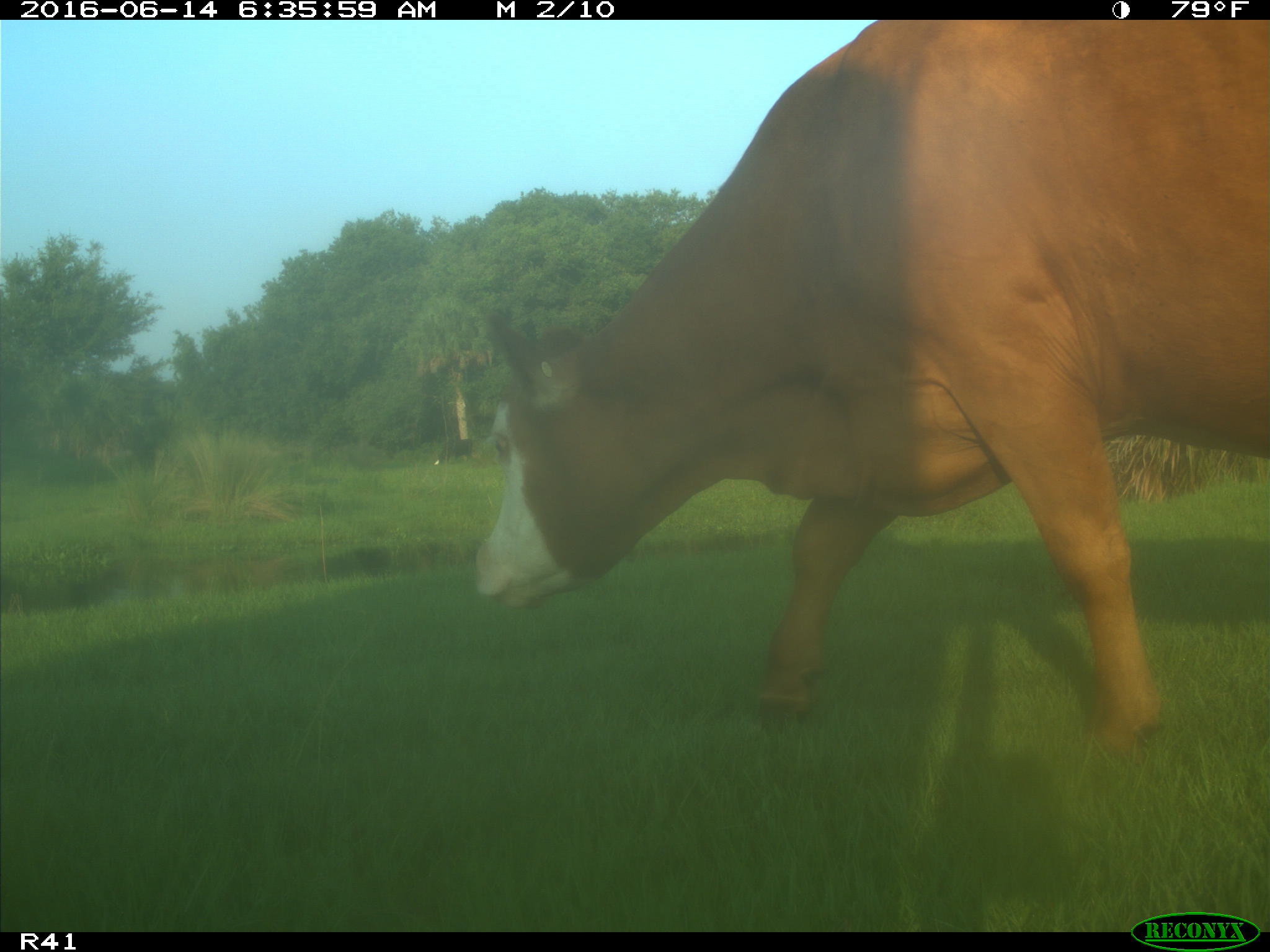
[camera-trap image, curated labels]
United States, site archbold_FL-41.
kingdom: Animalia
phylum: Chordata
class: Mammalia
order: Artiodactyla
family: Bovidae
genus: Bos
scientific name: Bos taurus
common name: domestic cow